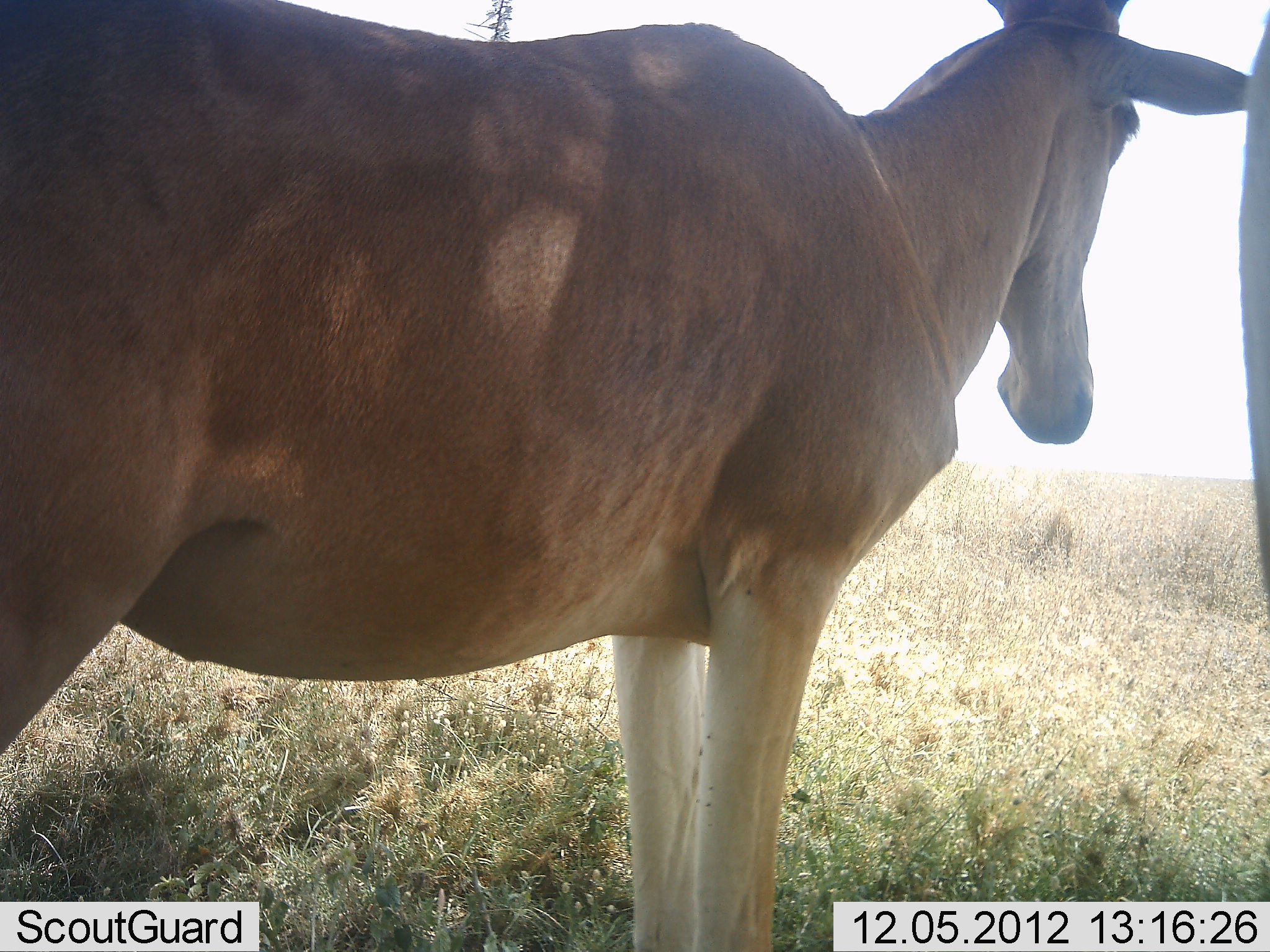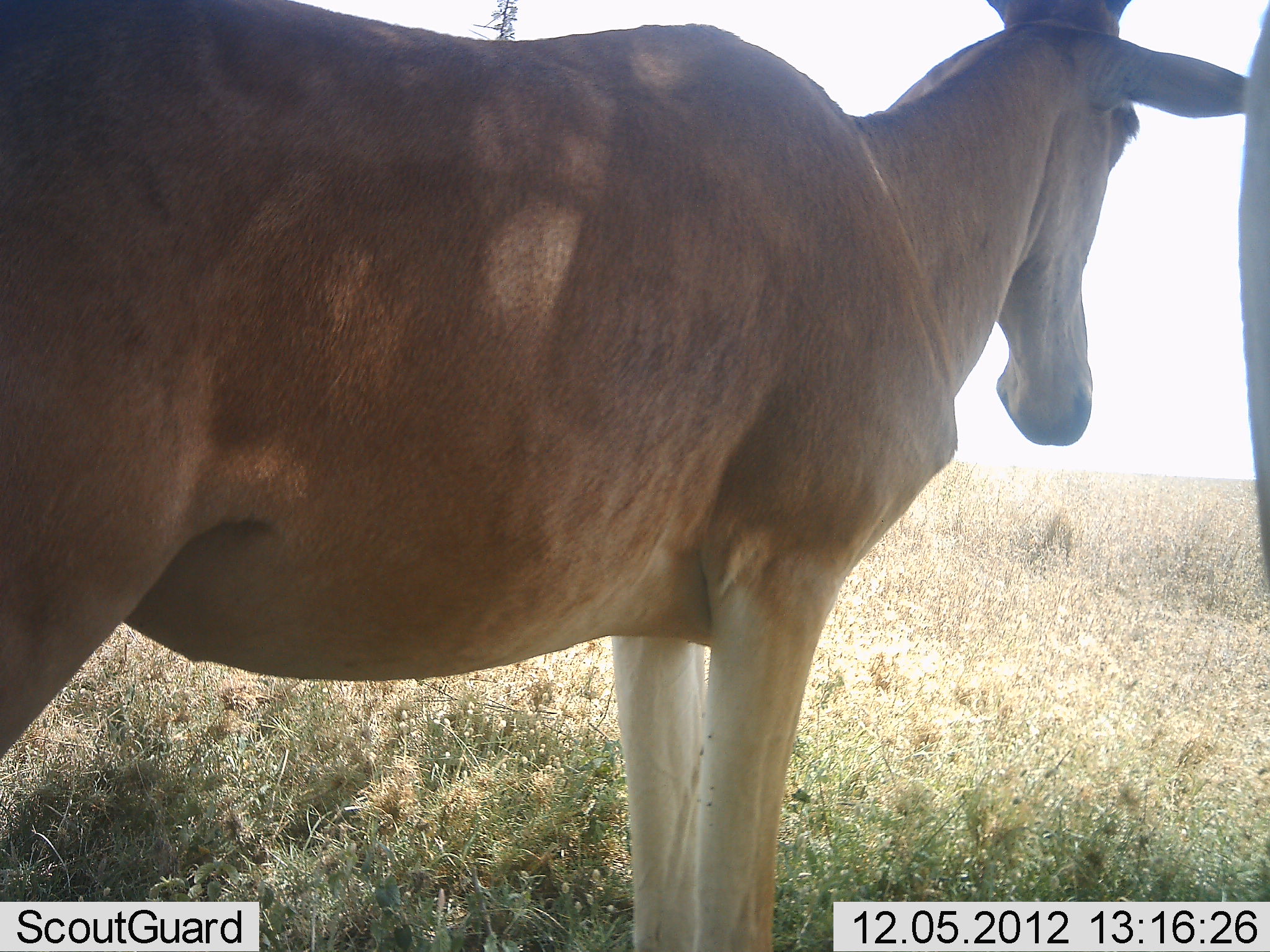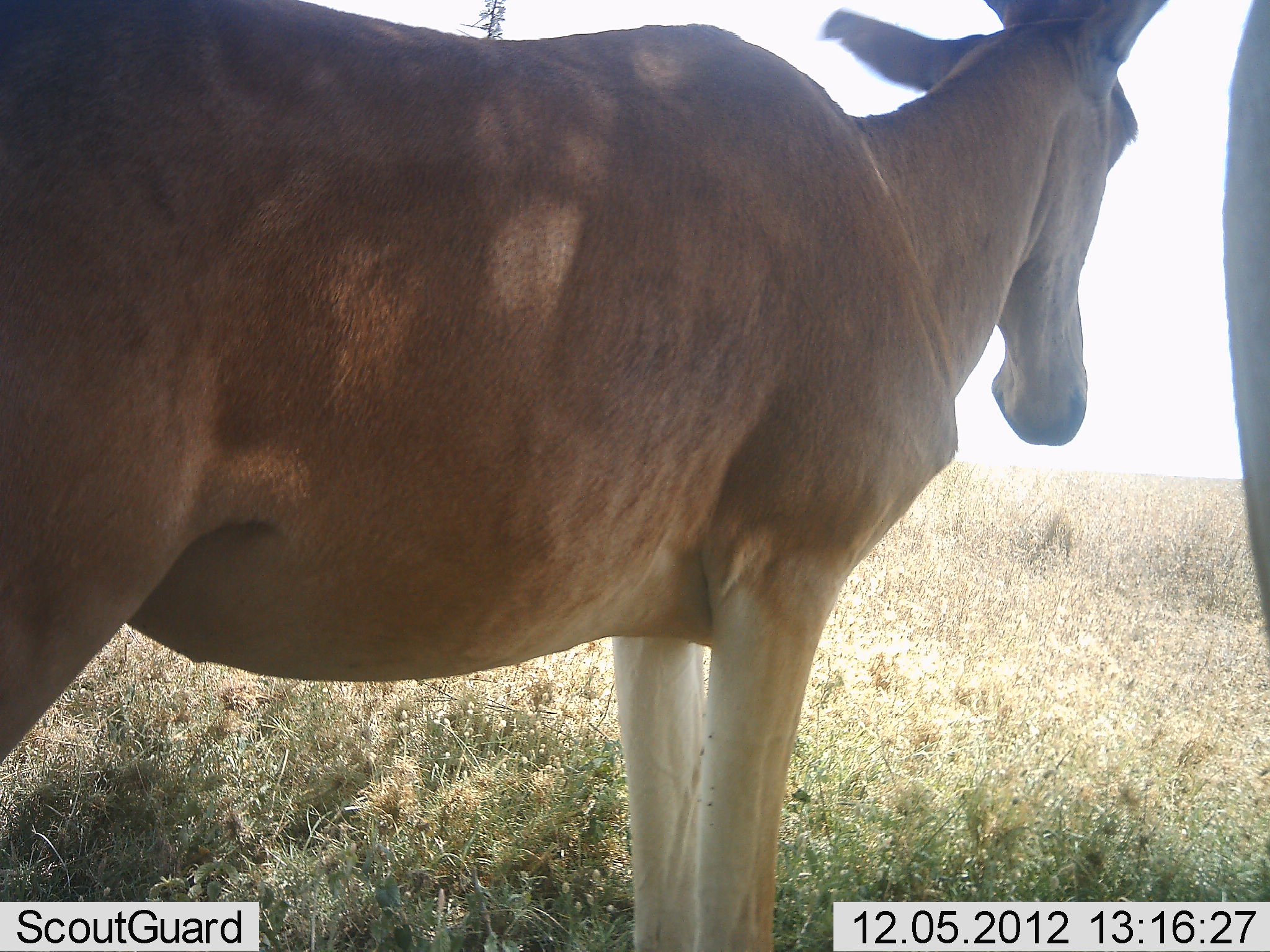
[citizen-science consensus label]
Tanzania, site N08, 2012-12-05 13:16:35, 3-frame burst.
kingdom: Animalia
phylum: Chordata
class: Mammalia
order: Artiodactyla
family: Bovidae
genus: Alcelaphus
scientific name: Alcelaphus buselaphus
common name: hartebeest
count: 2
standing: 100%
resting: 10%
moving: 0%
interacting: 0%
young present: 0%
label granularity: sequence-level